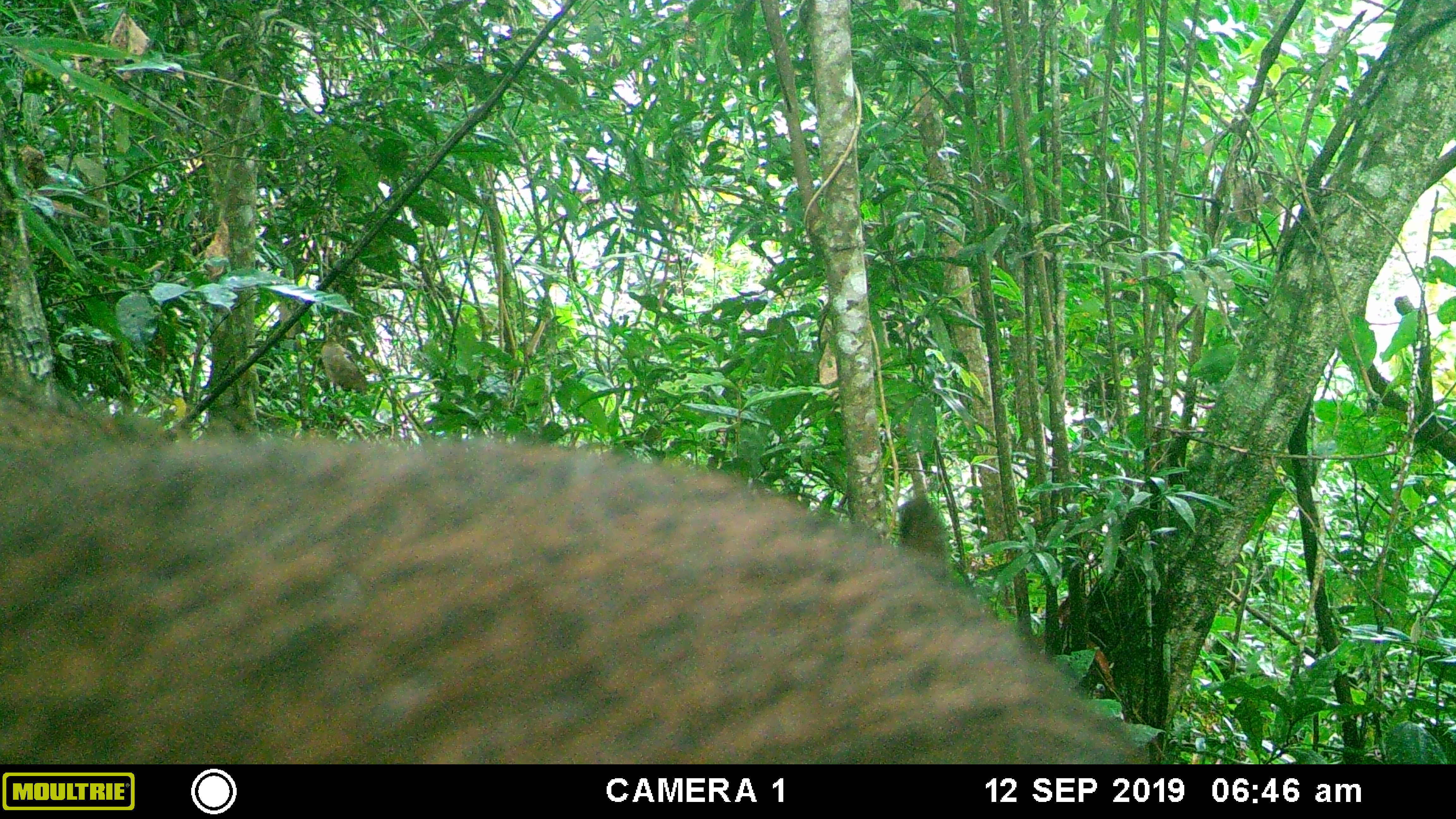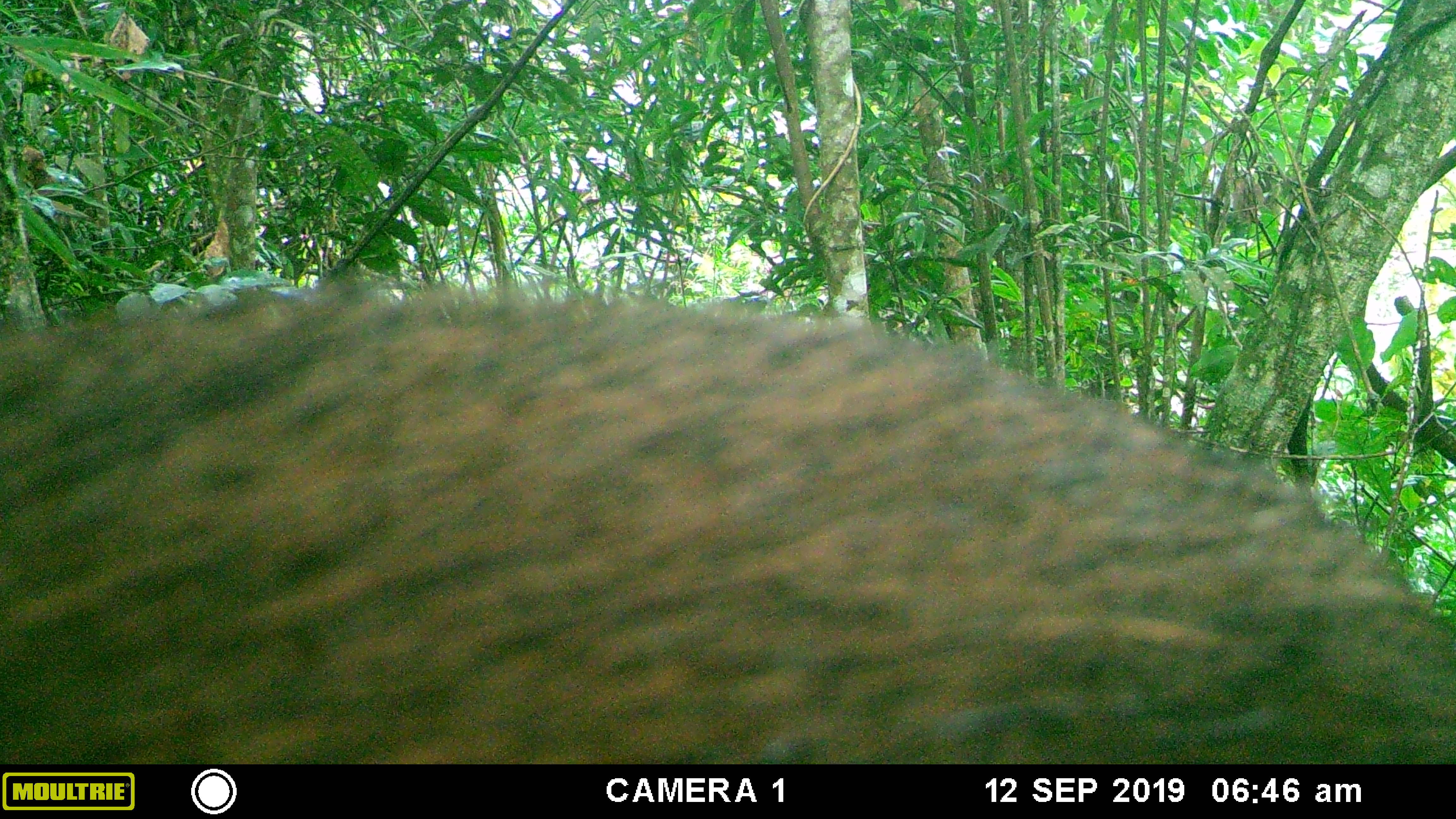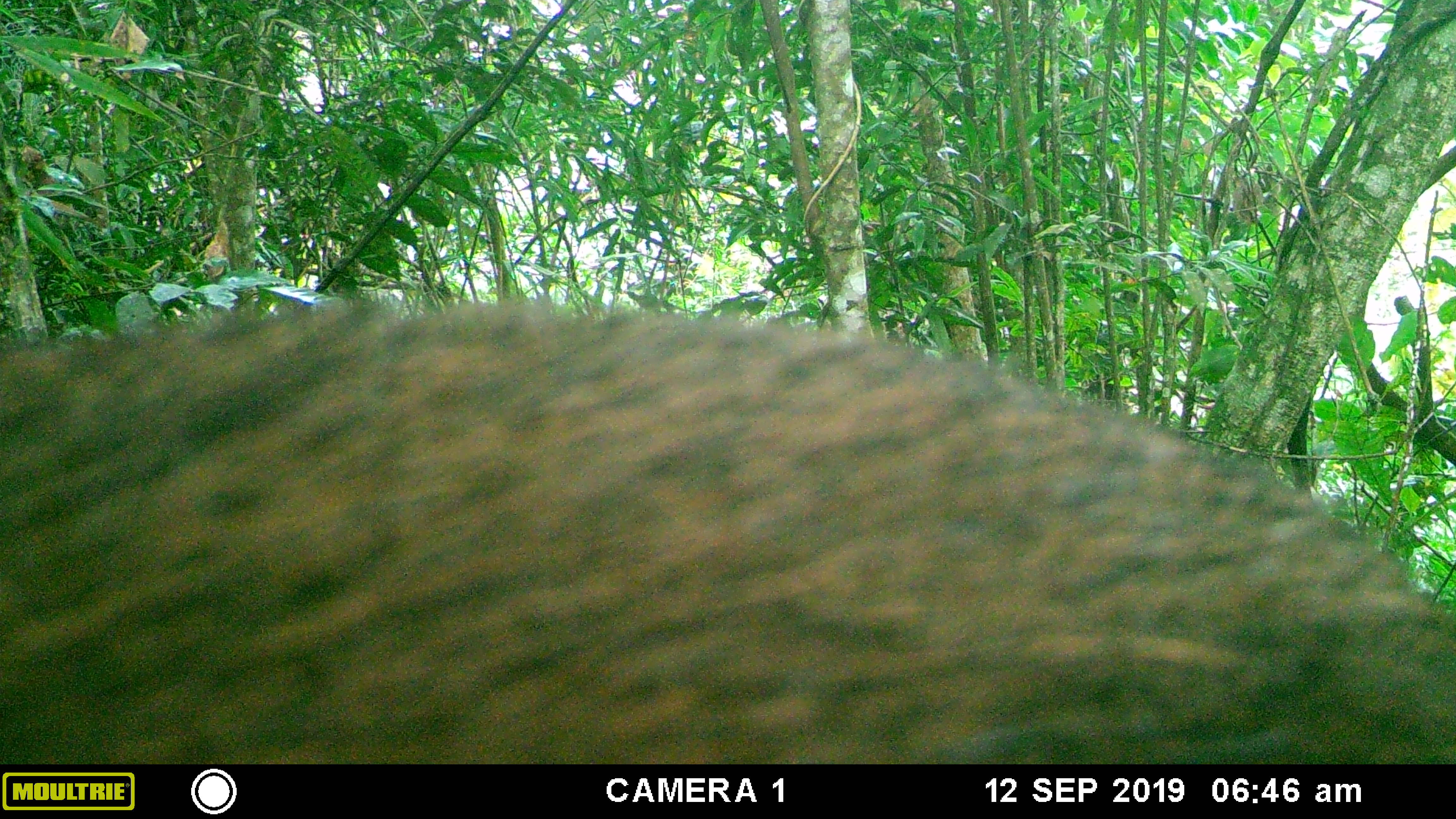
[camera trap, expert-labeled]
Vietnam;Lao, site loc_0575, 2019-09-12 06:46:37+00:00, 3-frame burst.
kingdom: Animalia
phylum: Chordata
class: Mammalia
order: Artiodactyla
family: Suidae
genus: Sus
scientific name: Sus scrofa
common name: eurasian wild pig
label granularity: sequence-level